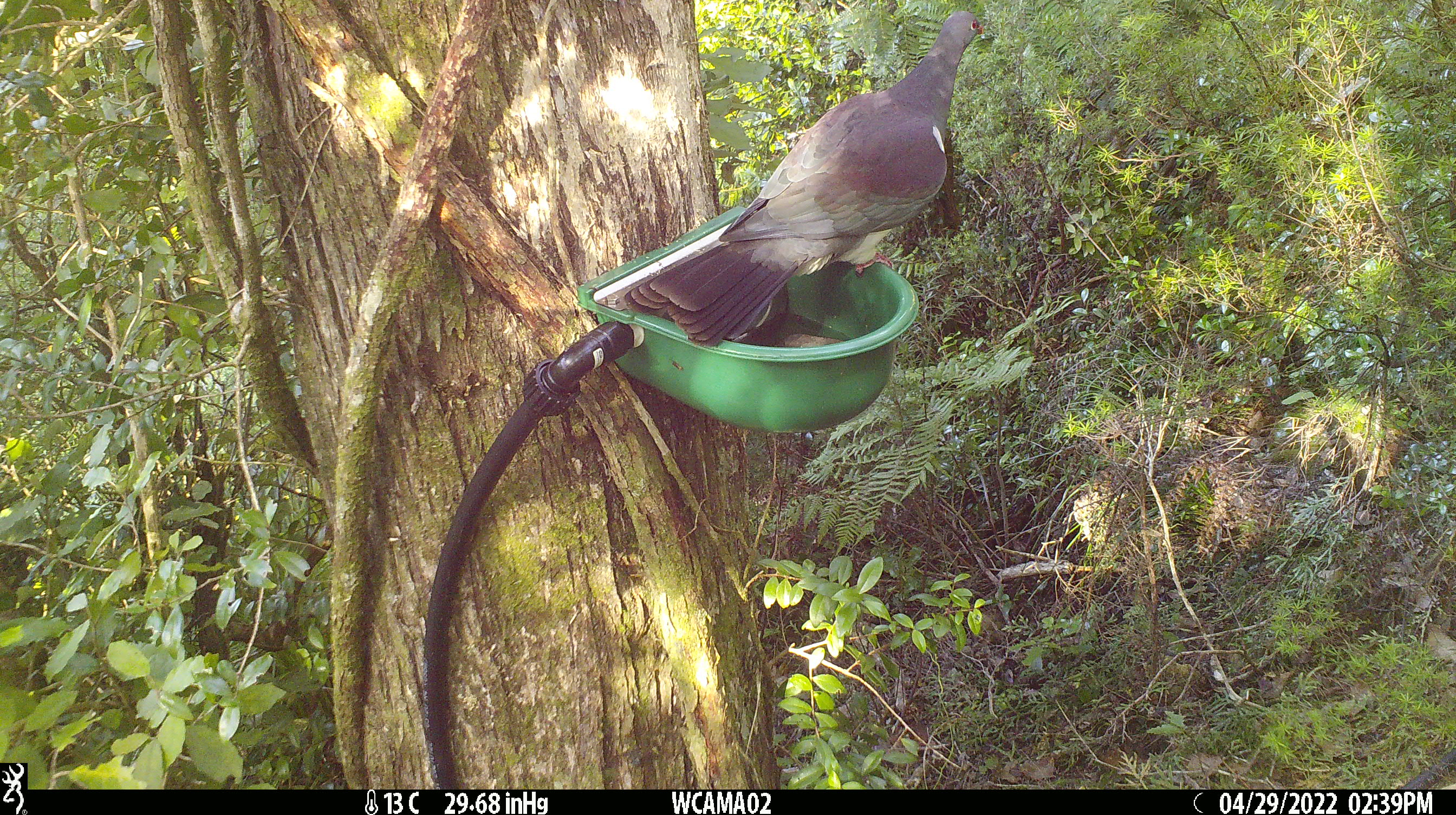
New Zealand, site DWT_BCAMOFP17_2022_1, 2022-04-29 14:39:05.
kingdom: Animalia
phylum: Chordata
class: Aves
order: Columbiformes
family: Columbidae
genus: Hemiphaga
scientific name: Hemiphaga novaeseelandiae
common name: new zealand pigeon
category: kereru